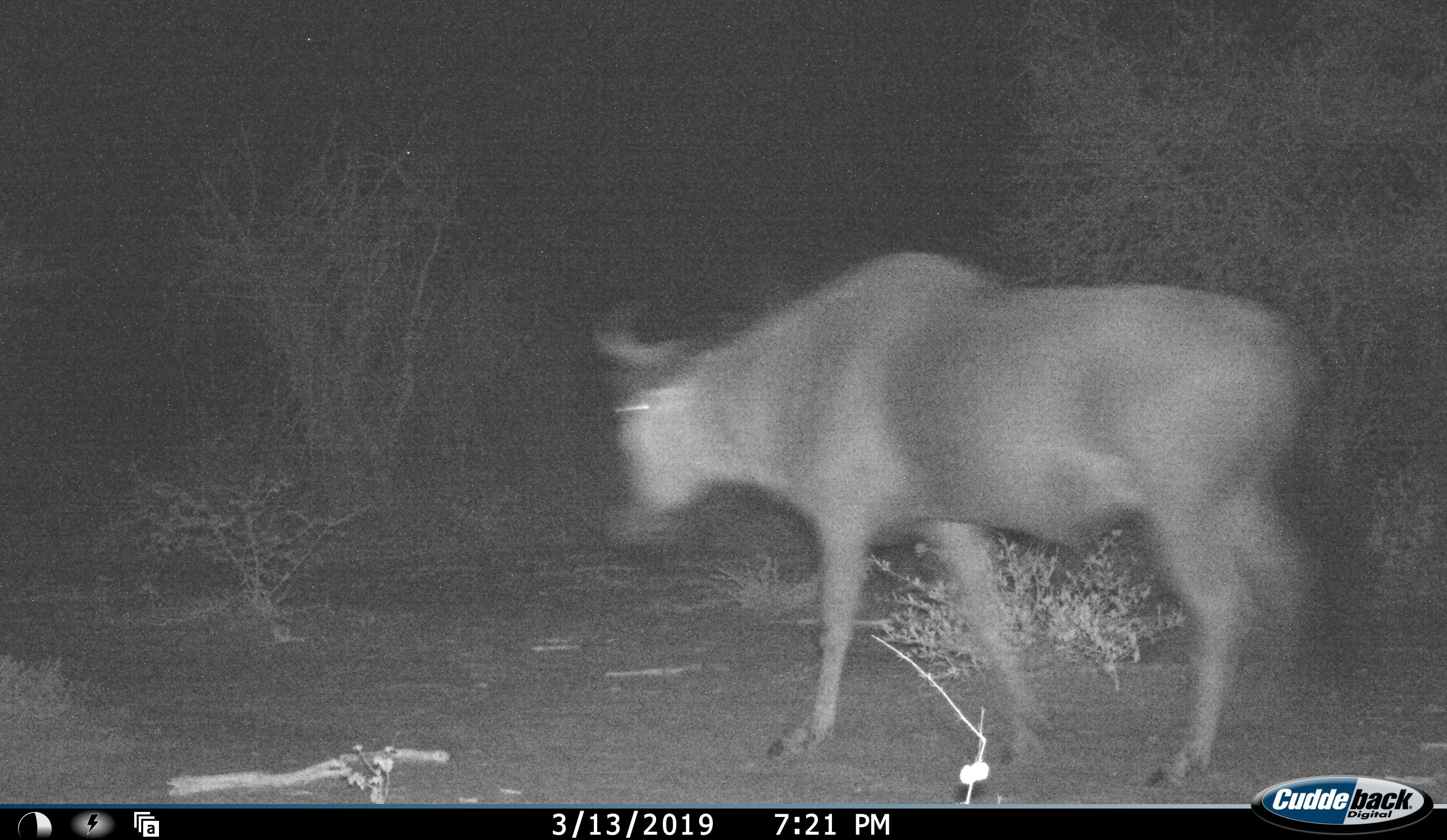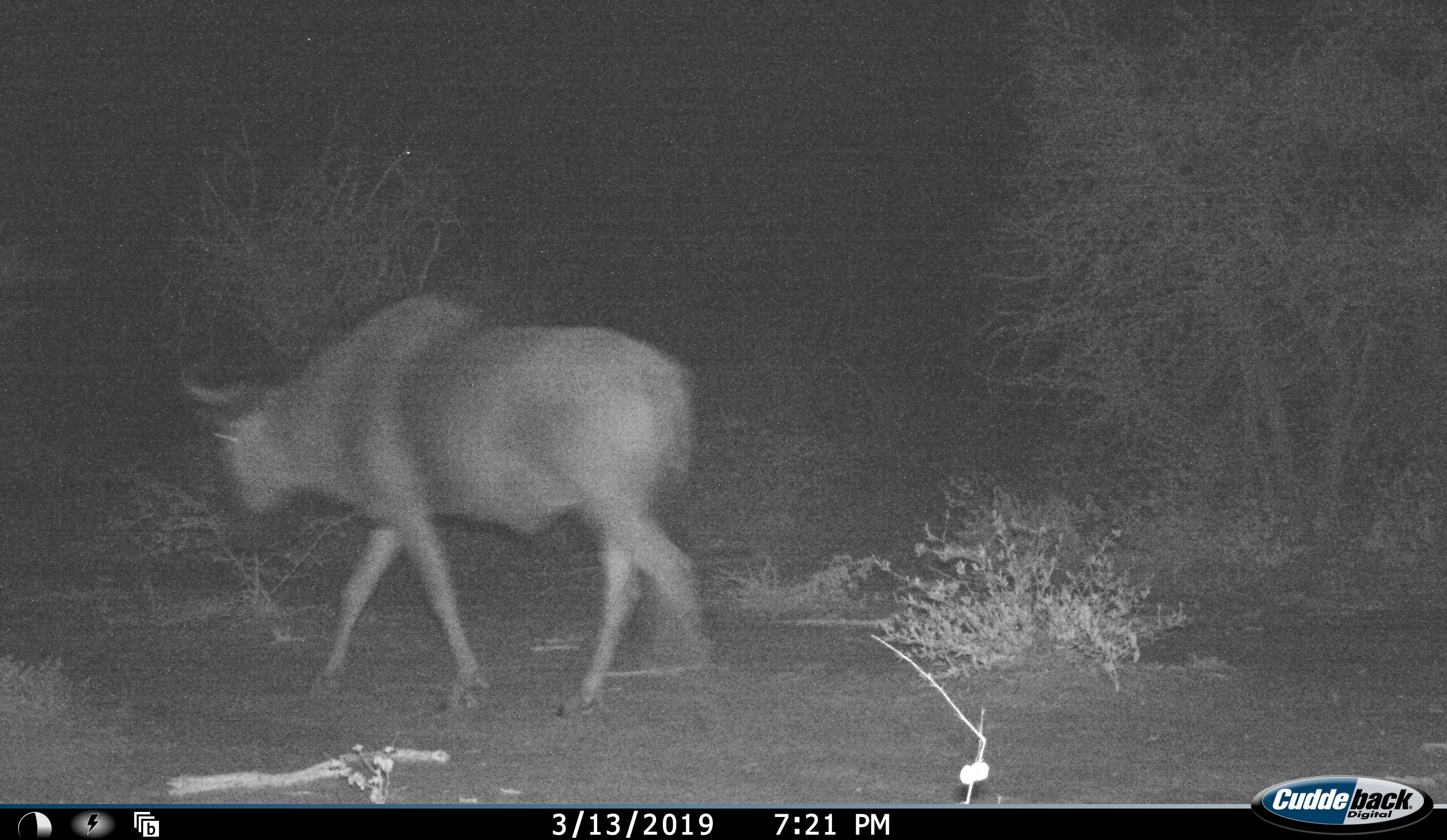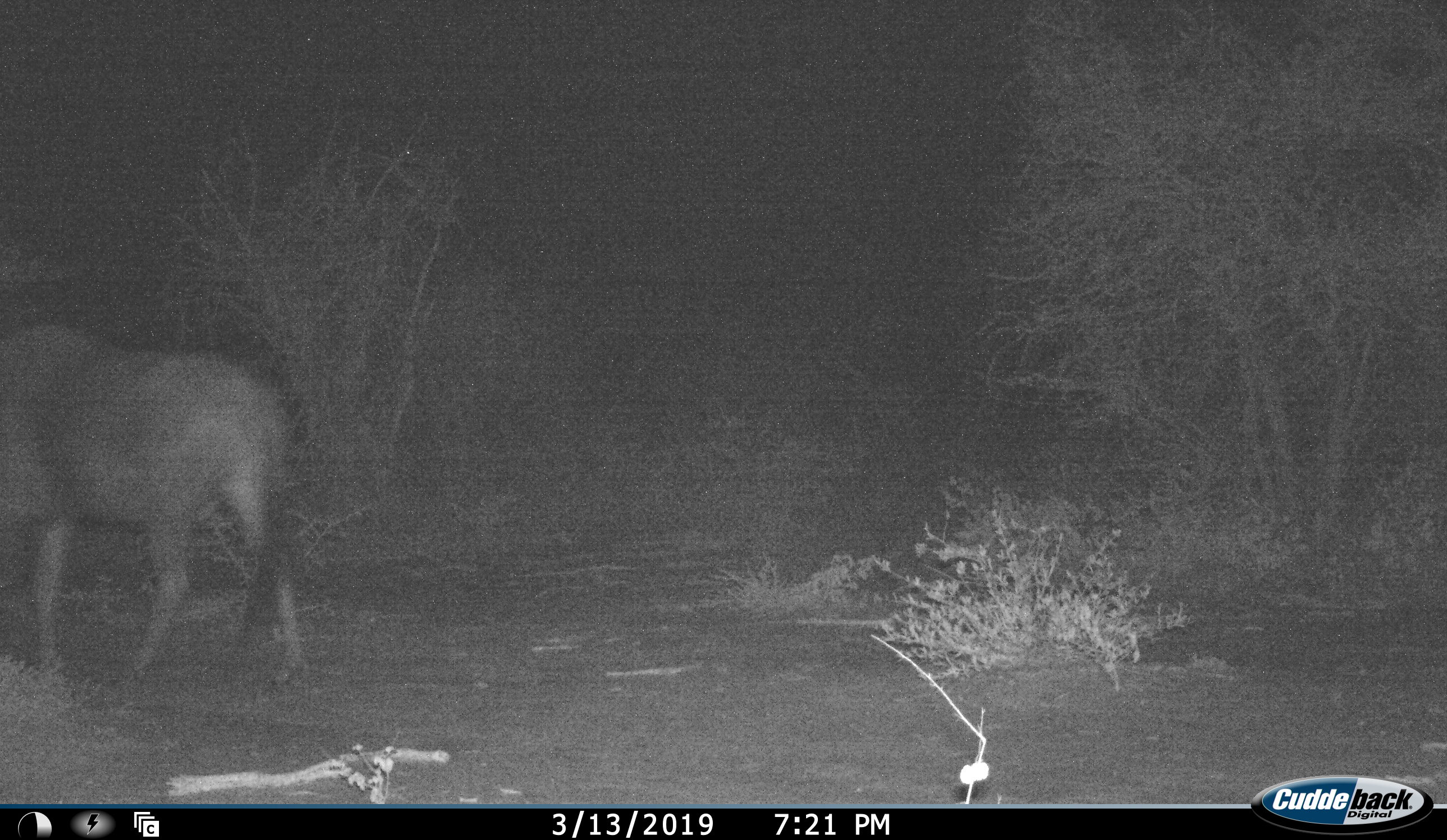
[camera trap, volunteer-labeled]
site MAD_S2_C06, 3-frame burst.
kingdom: Animalia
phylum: Chordata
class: Mammalia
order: Artiodactyla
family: Bovidae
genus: Connochaetes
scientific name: Connochaetes taurinus taurinus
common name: blue wildebeest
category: wildebeestblue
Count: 1.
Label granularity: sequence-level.